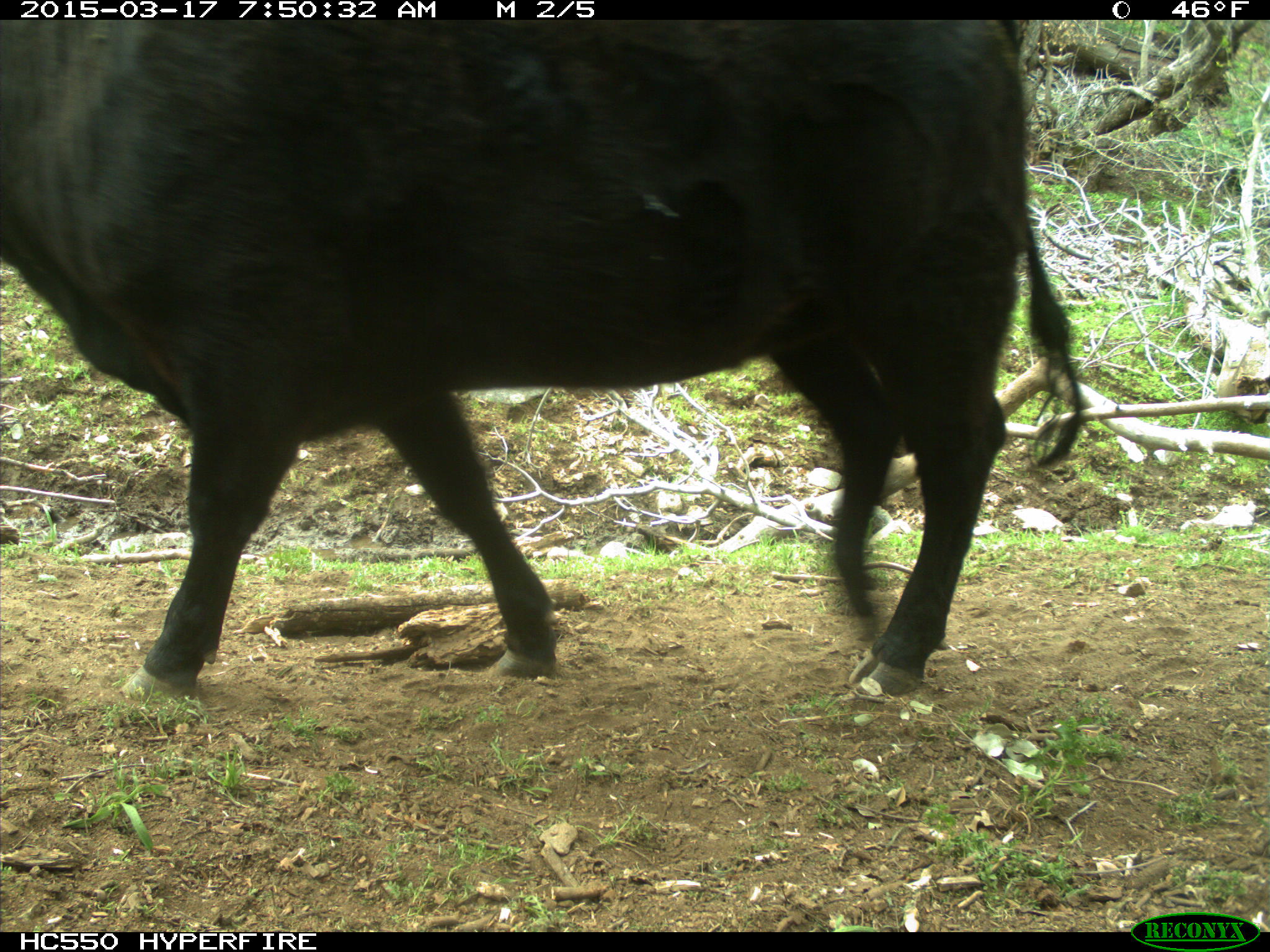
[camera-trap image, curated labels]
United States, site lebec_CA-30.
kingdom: Animalia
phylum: Chordata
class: Mammalia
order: Artiodactyla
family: Bovidae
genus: Bos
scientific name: Bos taurus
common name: domestic cow